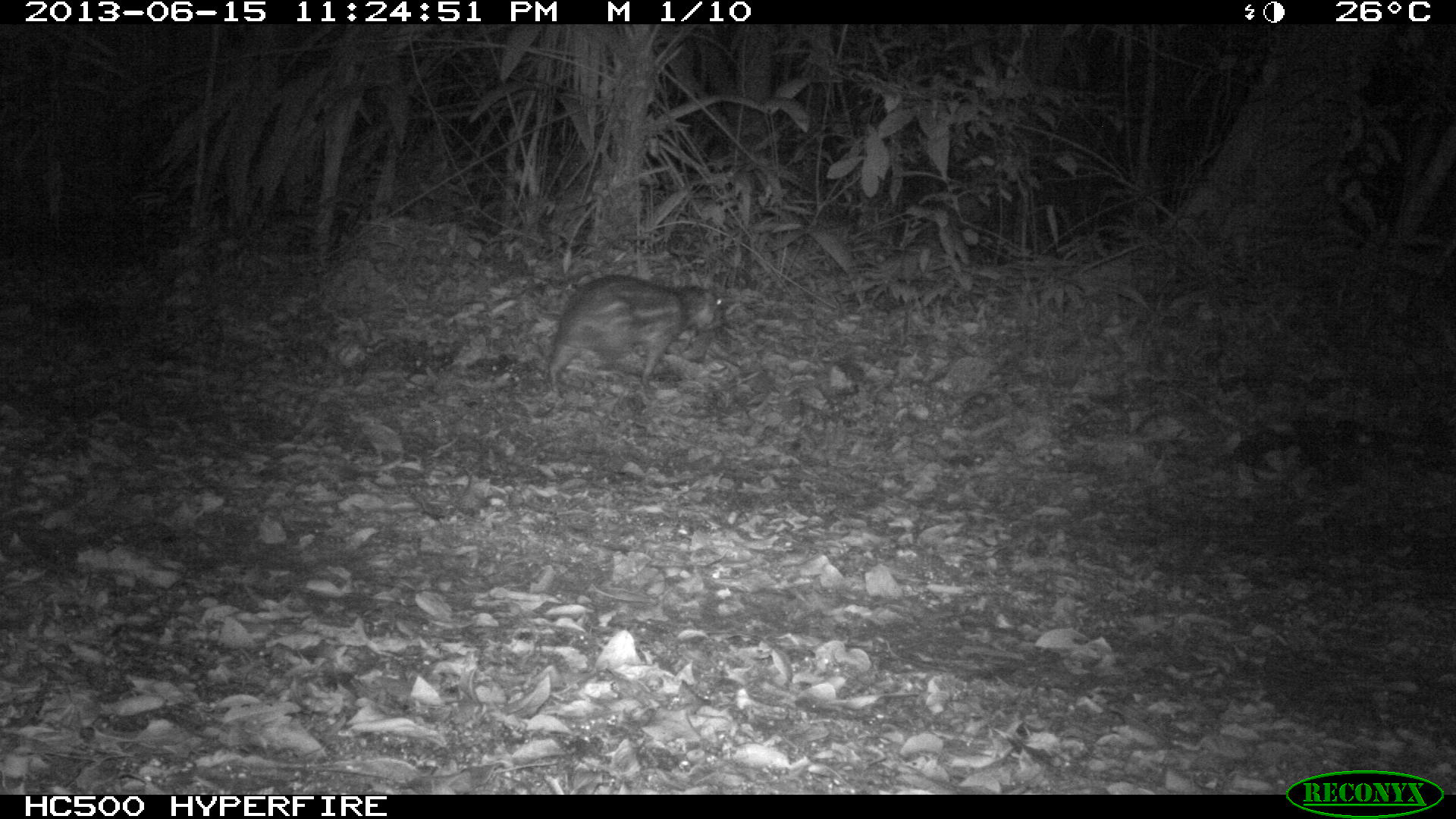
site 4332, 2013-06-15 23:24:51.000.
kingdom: Animalia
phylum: Chordata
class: Mammalia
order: Rodentia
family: Cuniculidae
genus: Cuniculus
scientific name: Cuniculus paca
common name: lowland paca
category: agouti paca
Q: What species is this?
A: Agouti paca (lowland paca) (Cuniculus paca).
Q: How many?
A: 1.